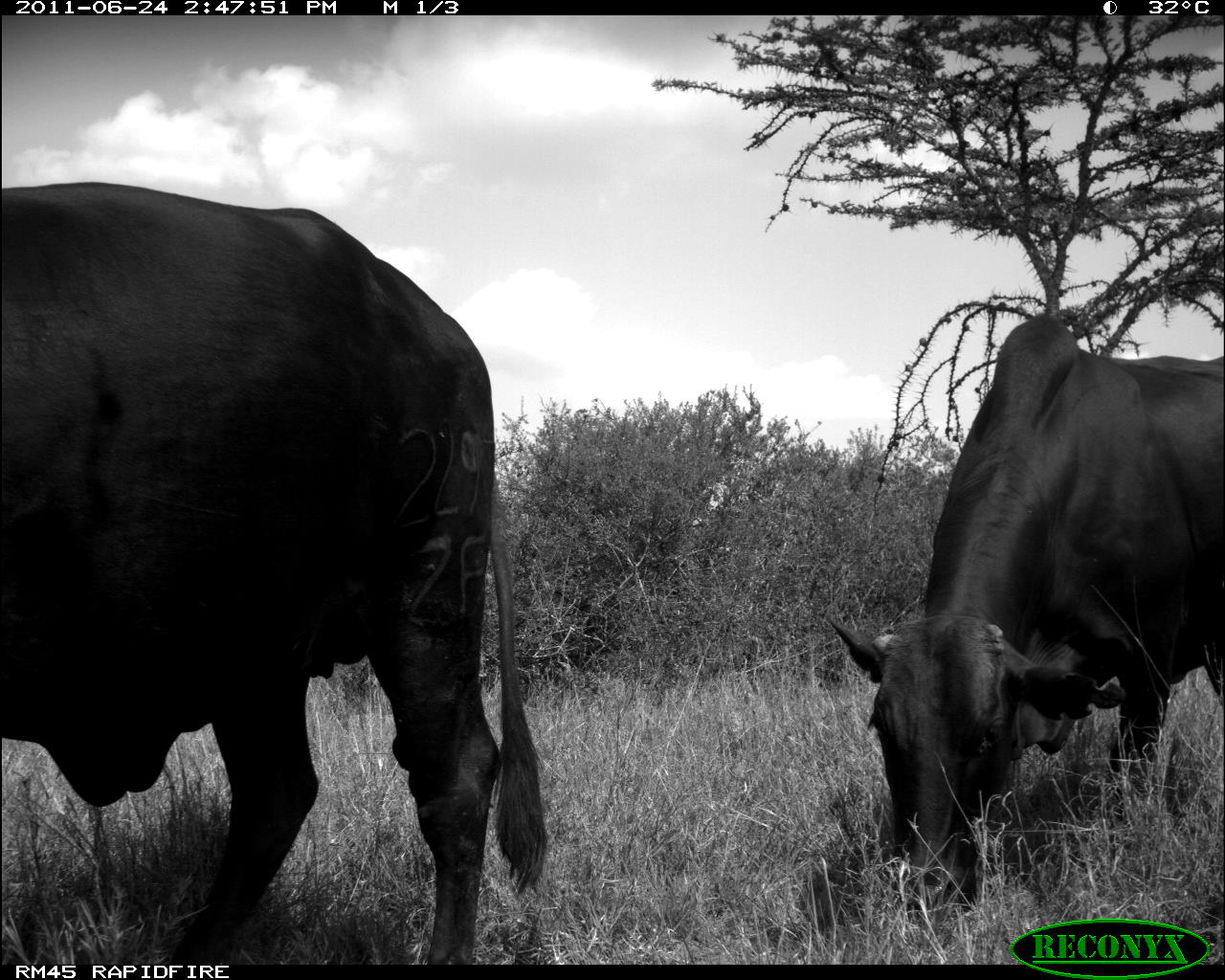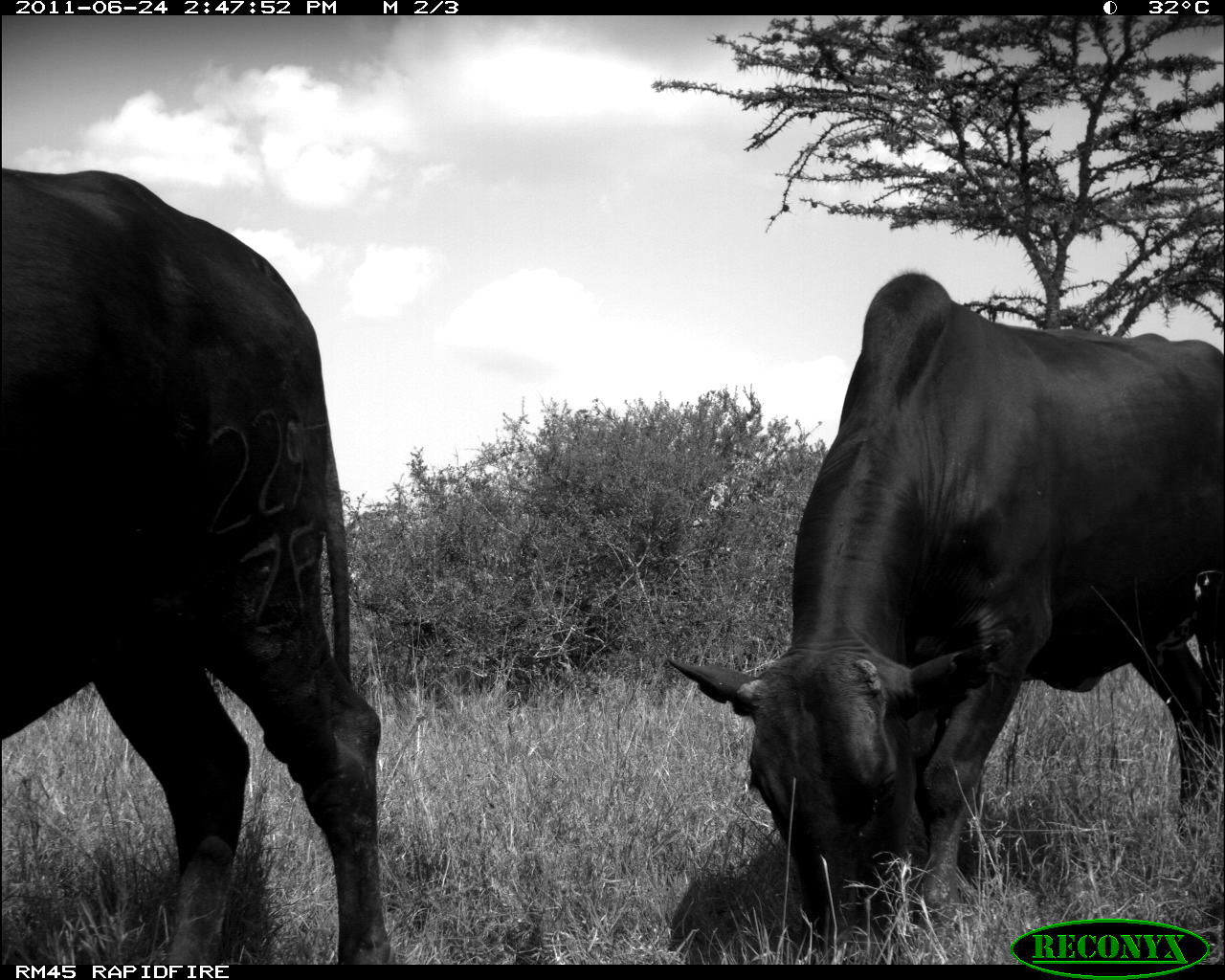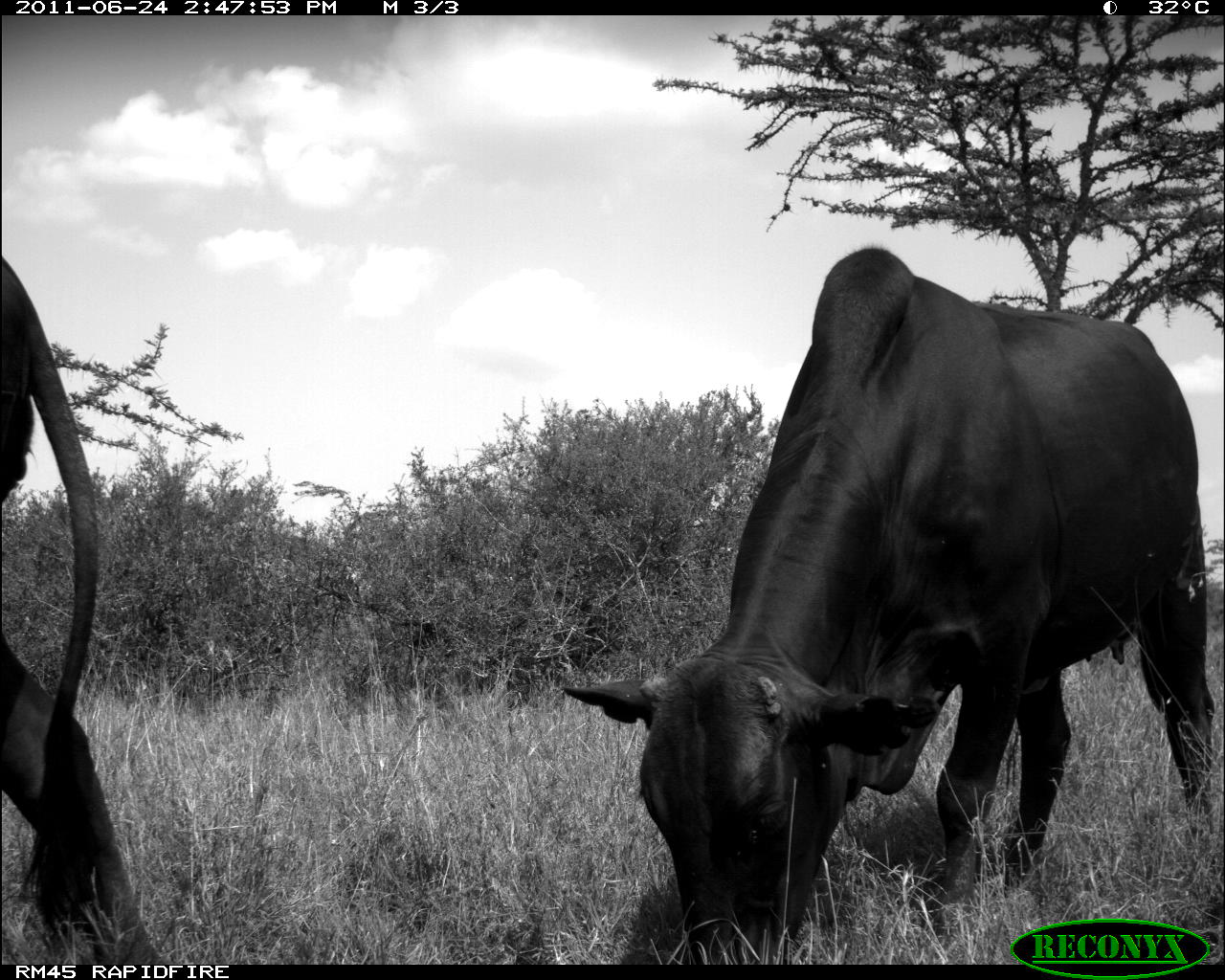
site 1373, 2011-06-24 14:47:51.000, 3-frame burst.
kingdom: Animalia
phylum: Chordata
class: Mammalia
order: Artiodactyla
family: Bovidae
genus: Bos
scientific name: Bos taurus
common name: domestic cattle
Bos taurus (domestic cattle), count 2.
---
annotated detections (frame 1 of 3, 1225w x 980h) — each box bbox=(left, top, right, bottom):
bos taurus: bbox=(0, 176, 550, 960); bbox=(826, 306, 1225, 908)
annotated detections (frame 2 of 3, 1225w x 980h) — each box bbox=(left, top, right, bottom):
bos taurus: bbox=(668, 262, 1225, 953); bbox=(0, 161, 397, 964)